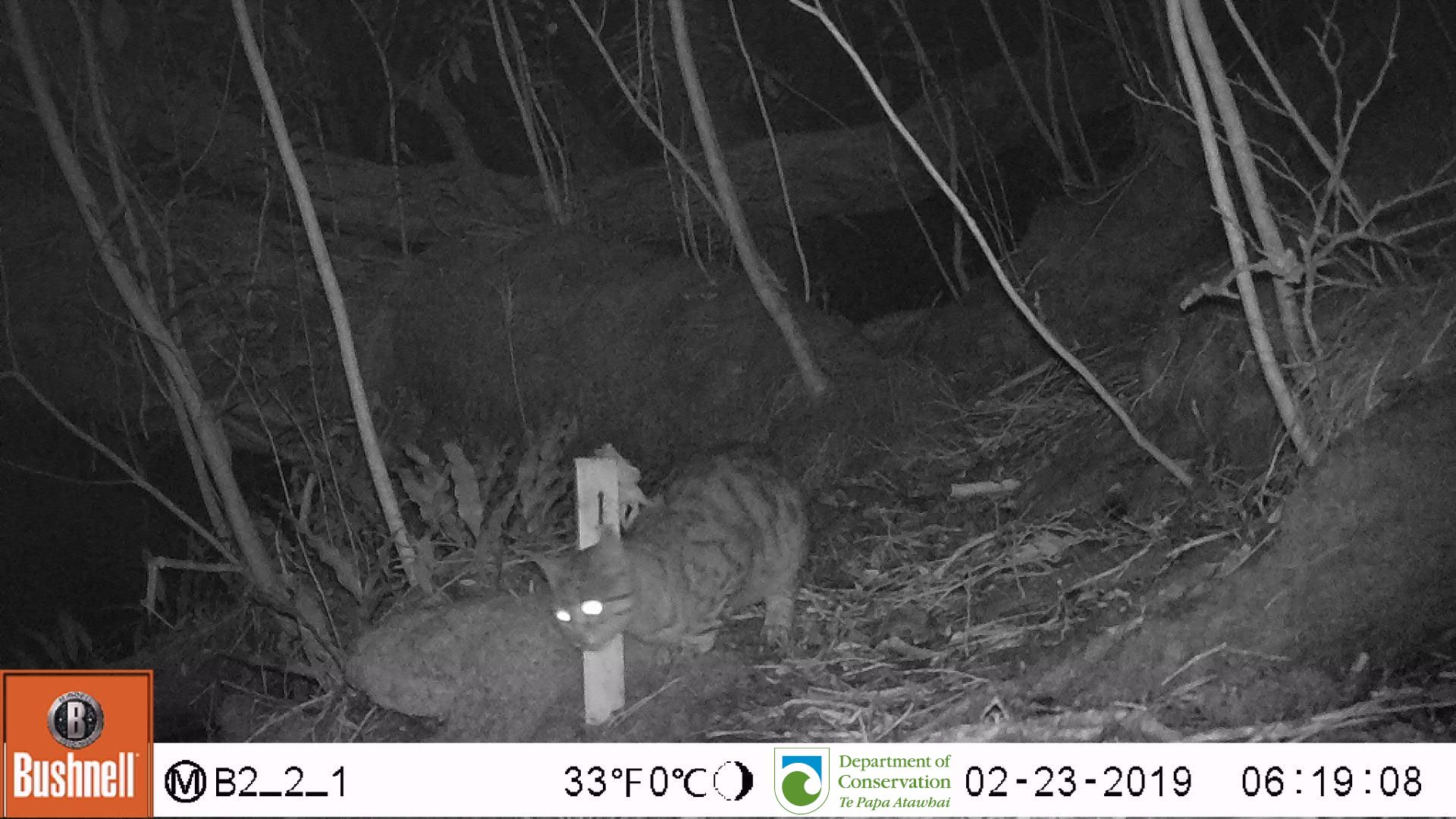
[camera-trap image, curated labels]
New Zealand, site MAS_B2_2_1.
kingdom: Animalia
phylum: Chordata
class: Mammalia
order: Carnivora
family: Felidae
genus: Felis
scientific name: Felis catus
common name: domestic cat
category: cat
Cat (domestic cat) (Felis catus).